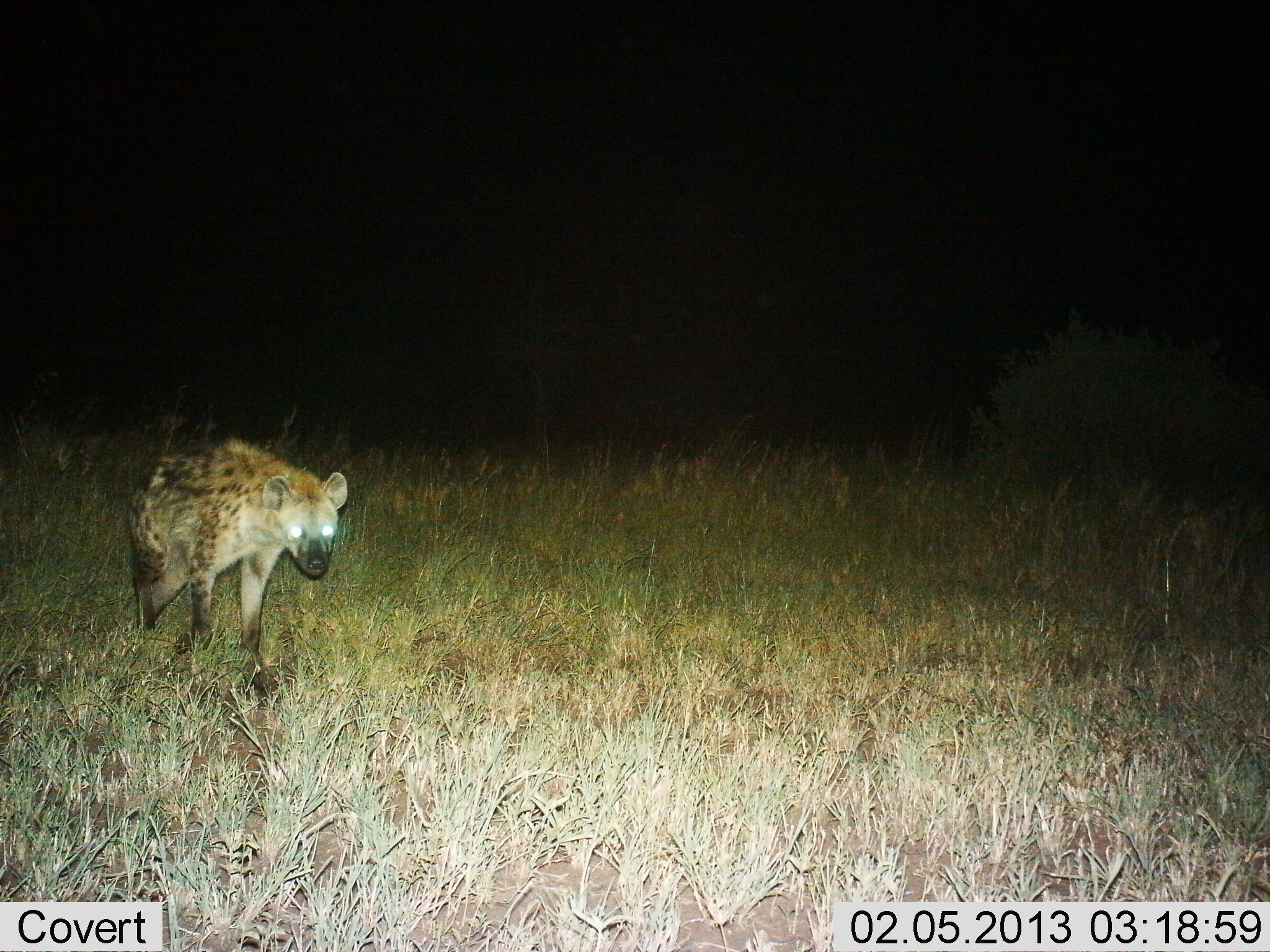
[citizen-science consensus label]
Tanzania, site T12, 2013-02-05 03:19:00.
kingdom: Animalia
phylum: Chordata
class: Mammalia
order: Carnivora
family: Hyaenidae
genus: Crocuta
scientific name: Crocuta crocuta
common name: spotted hyena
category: hyenaspotted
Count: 1.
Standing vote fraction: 26%.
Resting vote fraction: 0%.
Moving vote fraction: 78%.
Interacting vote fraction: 0%.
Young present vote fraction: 0%.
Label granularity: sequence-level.